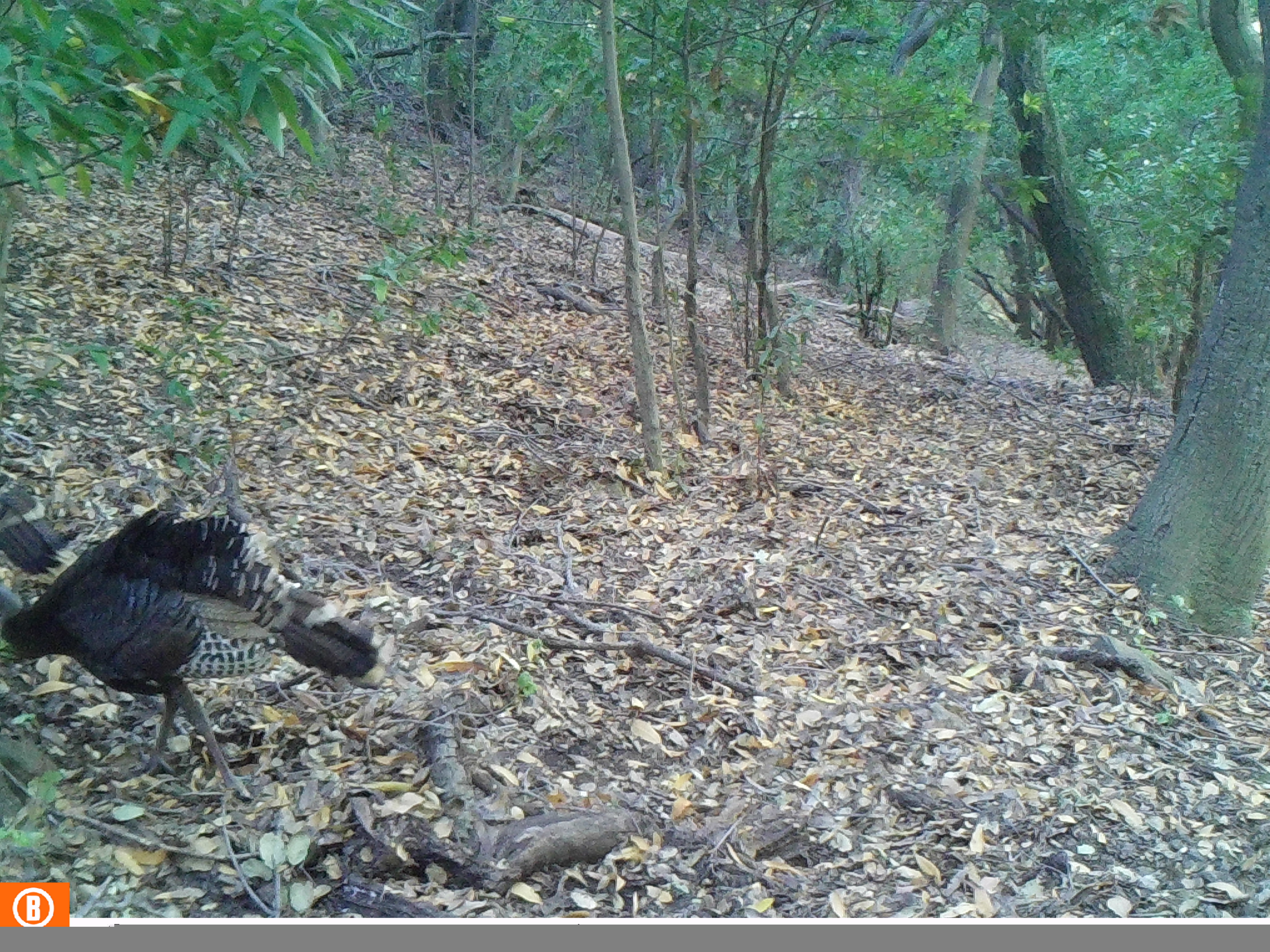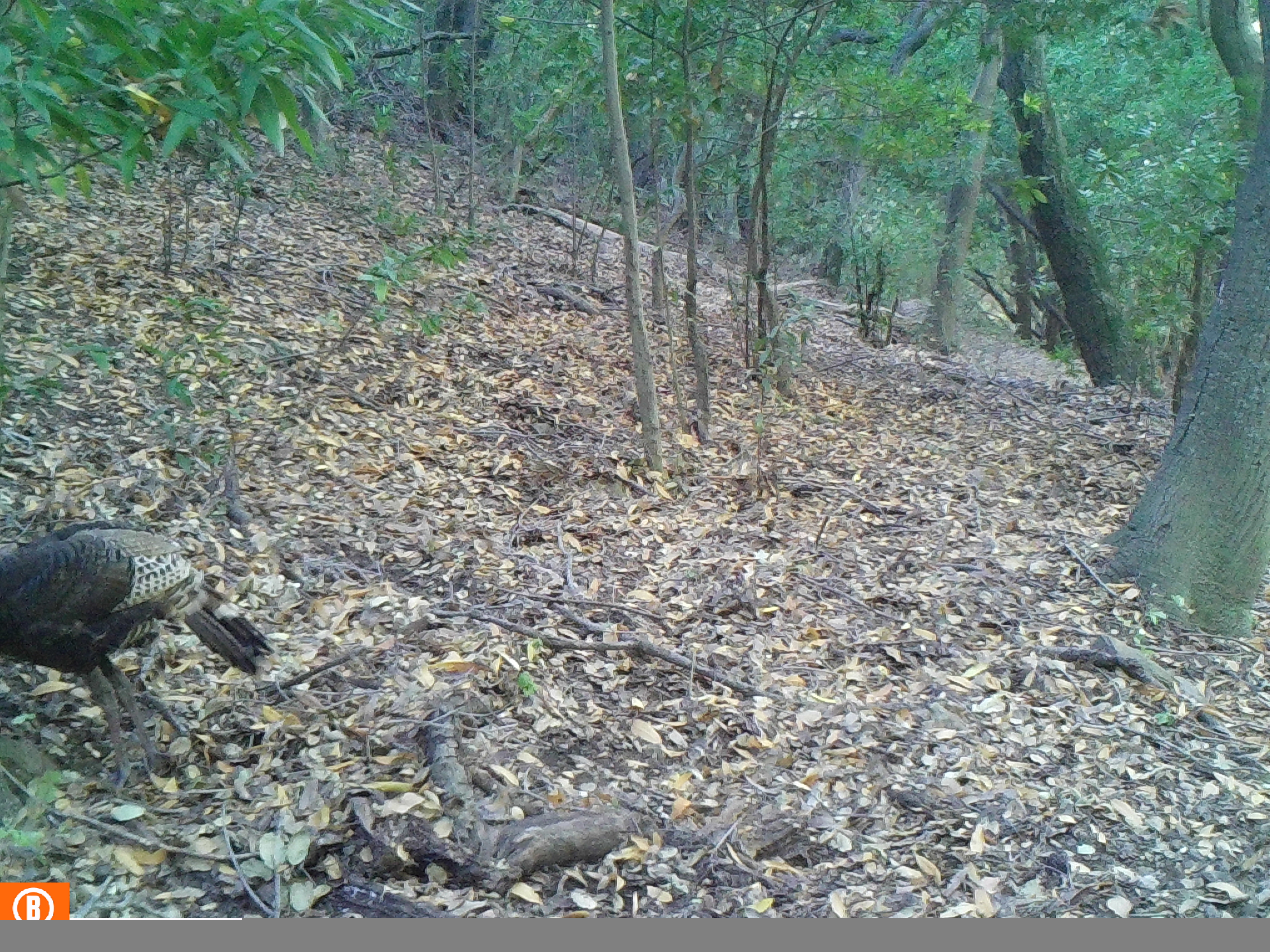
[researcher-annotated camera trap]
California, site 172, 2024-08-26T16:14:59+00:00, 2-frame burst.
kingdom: Animalia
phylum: Chordata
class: Aves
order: Galliformes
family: Phasianidae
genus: Meleagris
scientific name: Meleagris gallopavo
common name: turkey